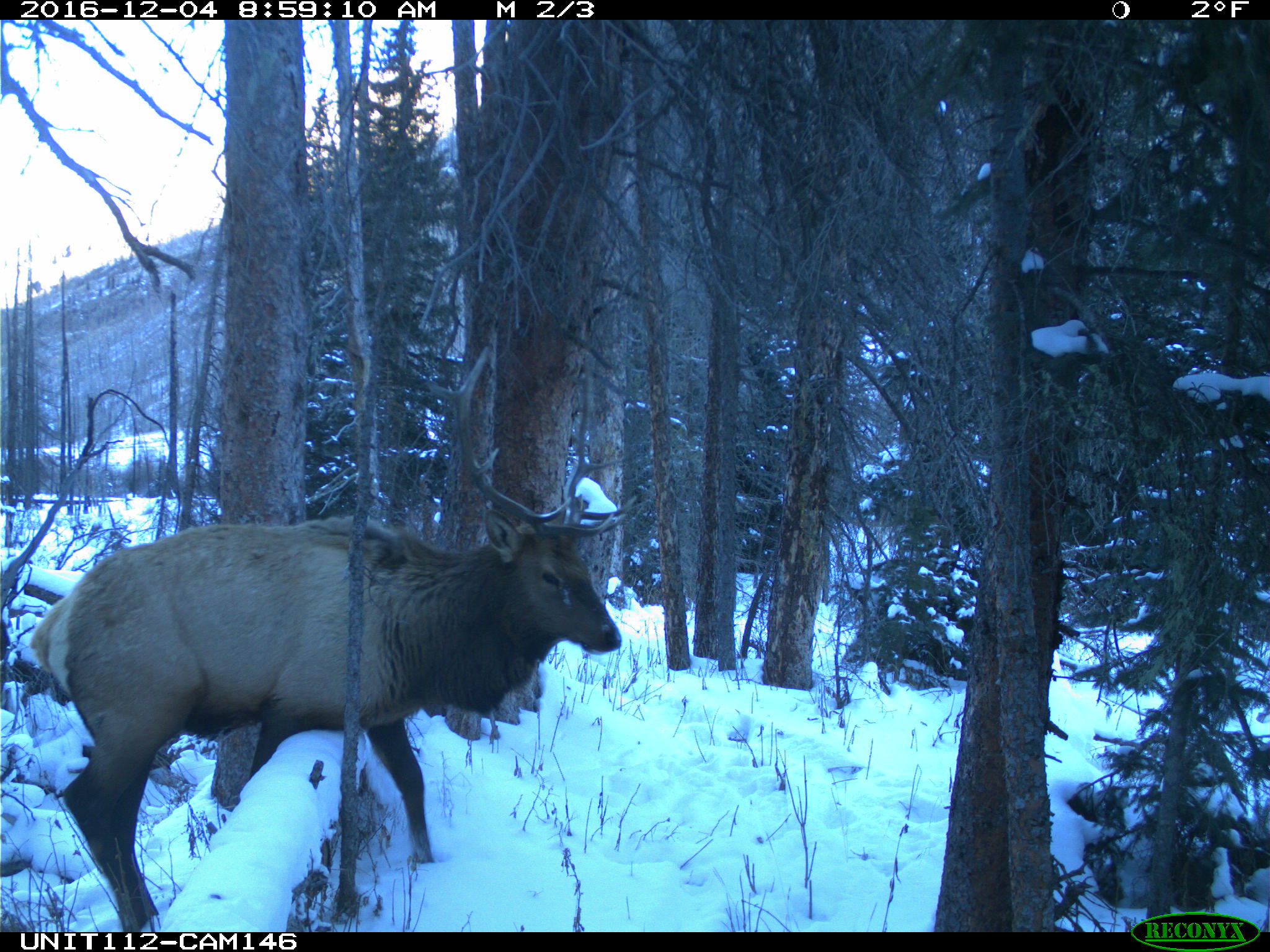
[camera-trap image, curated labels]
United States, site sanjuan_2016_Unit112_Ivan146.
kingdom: Animalia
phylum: Chordata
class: Mammalia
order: Artiodactyla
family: Cervidae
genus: Cervus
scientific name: Cervus elaphus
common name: red deer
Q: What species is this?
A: Cervus elaphus (red deer).